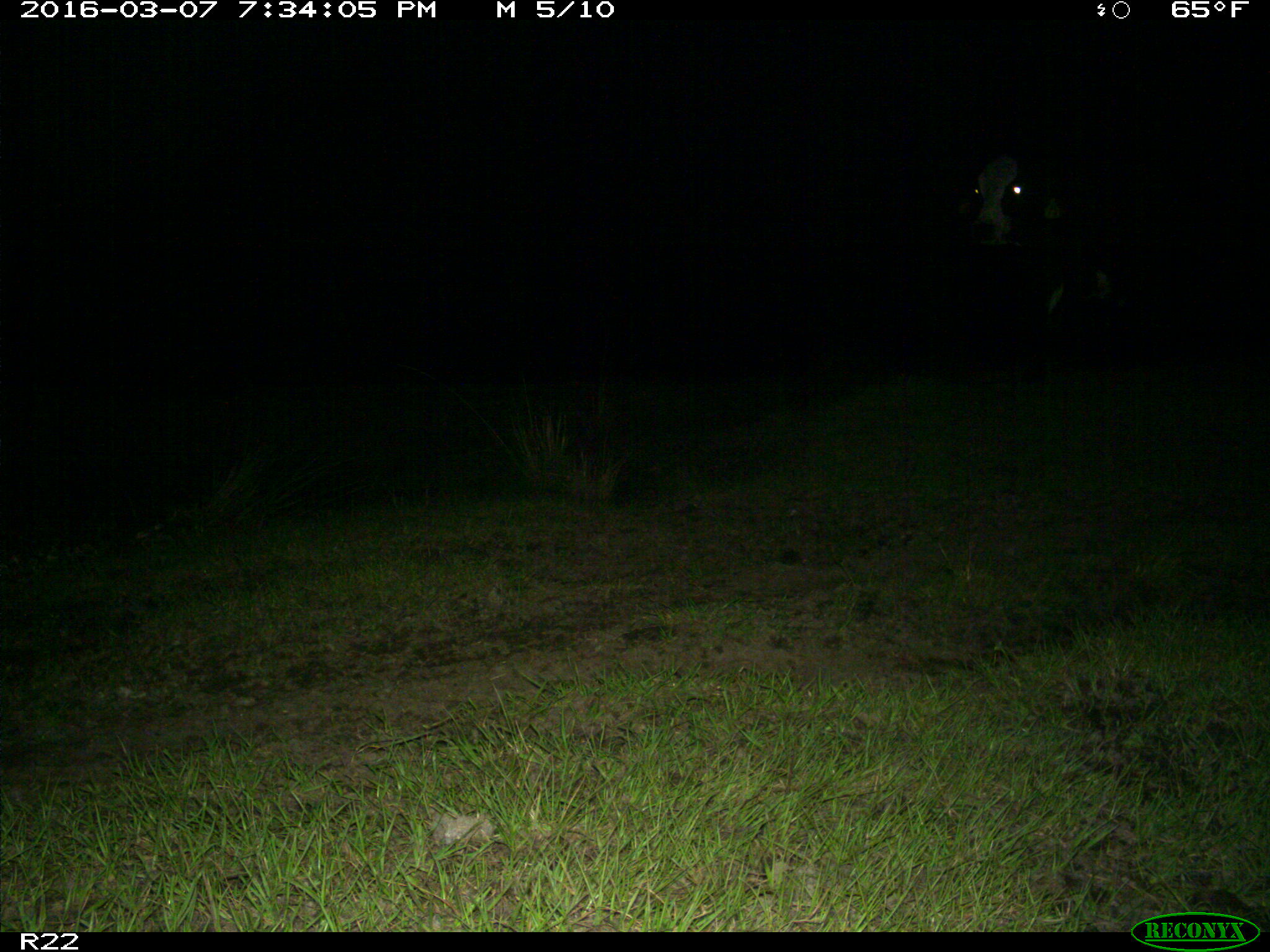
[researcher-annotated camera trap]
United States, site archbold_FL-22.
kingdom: Animalia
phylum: Chordata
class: Mammalia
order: Artiodactyla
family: Bovidae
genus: Bos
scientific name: Bos taurus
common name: domestic cow